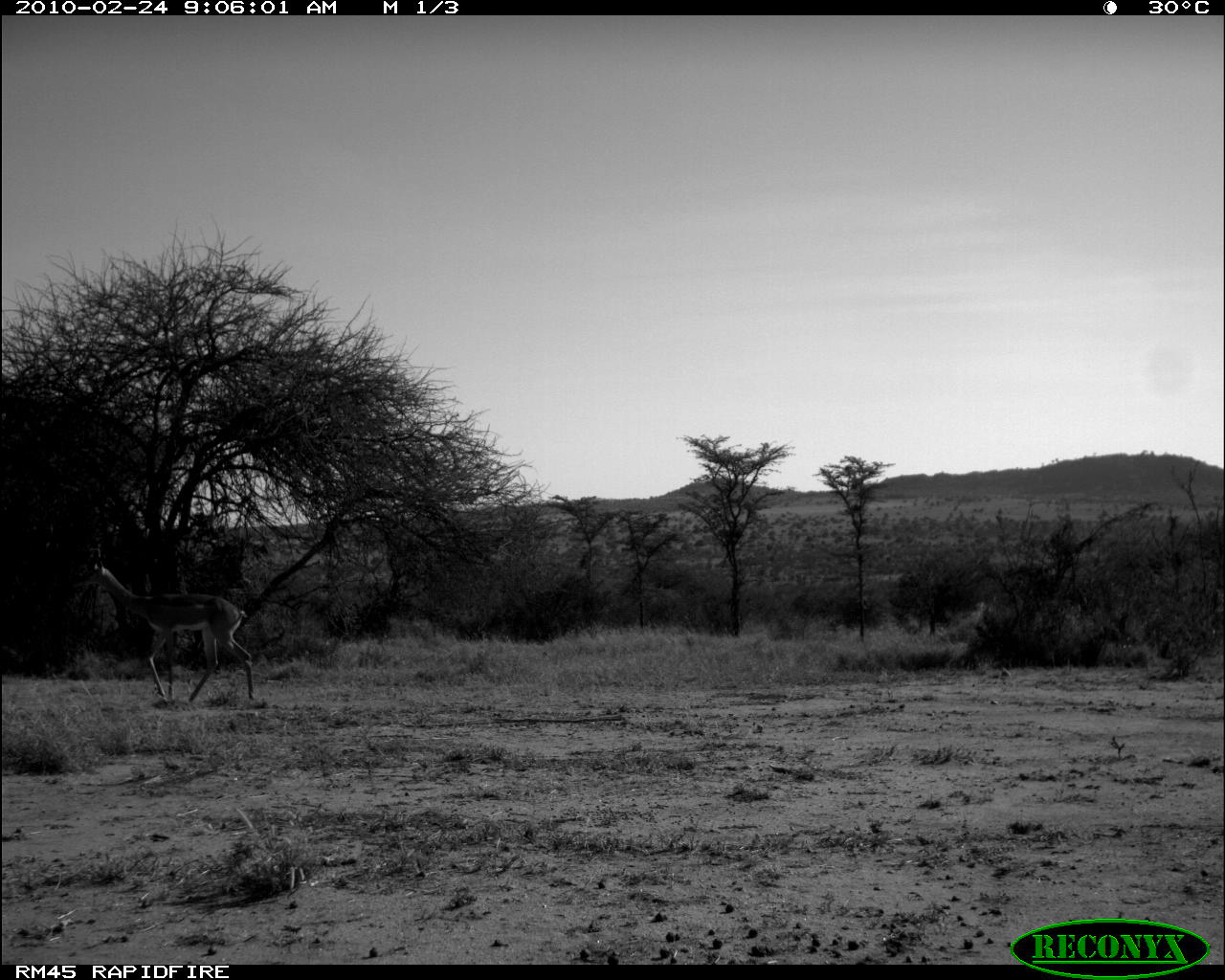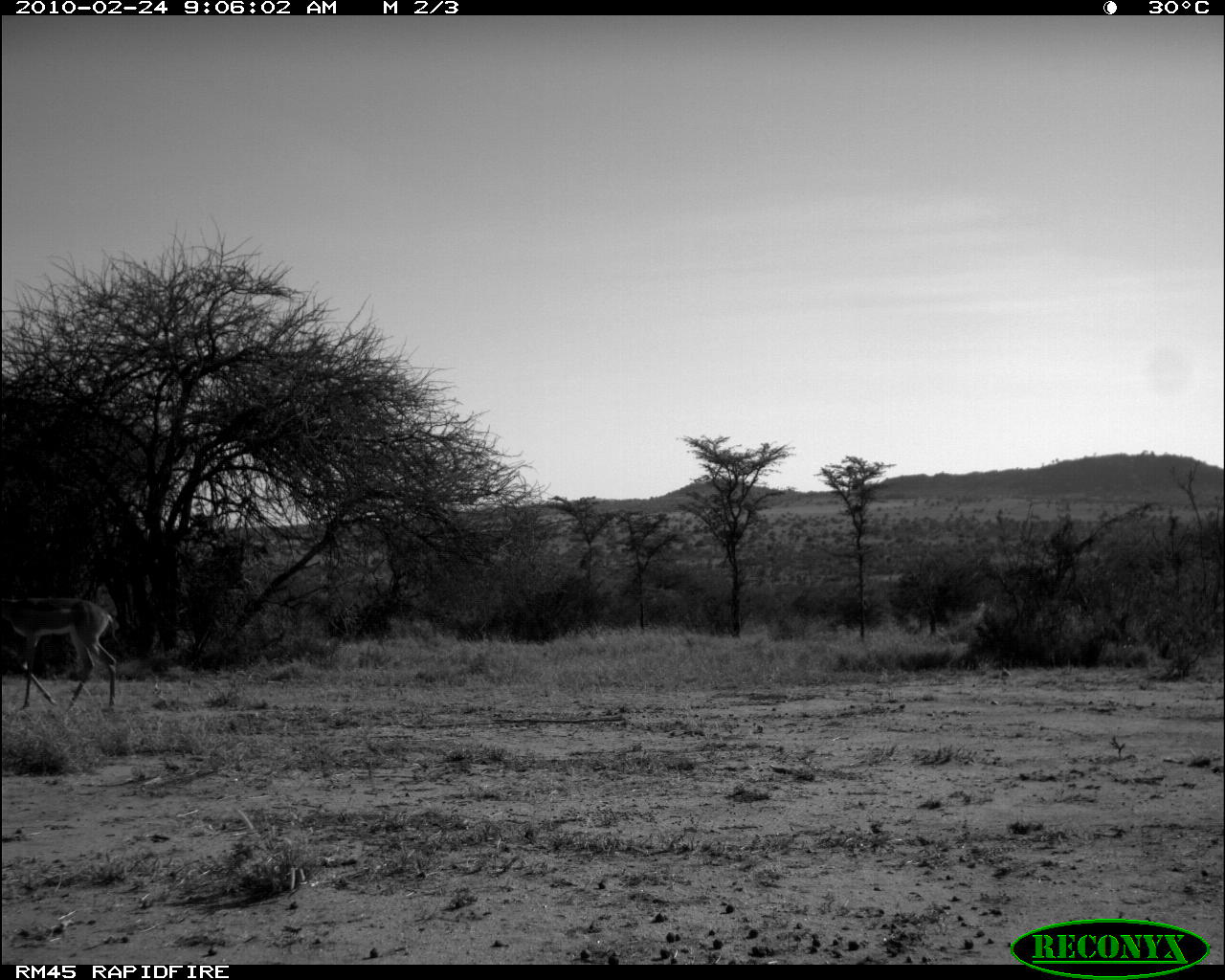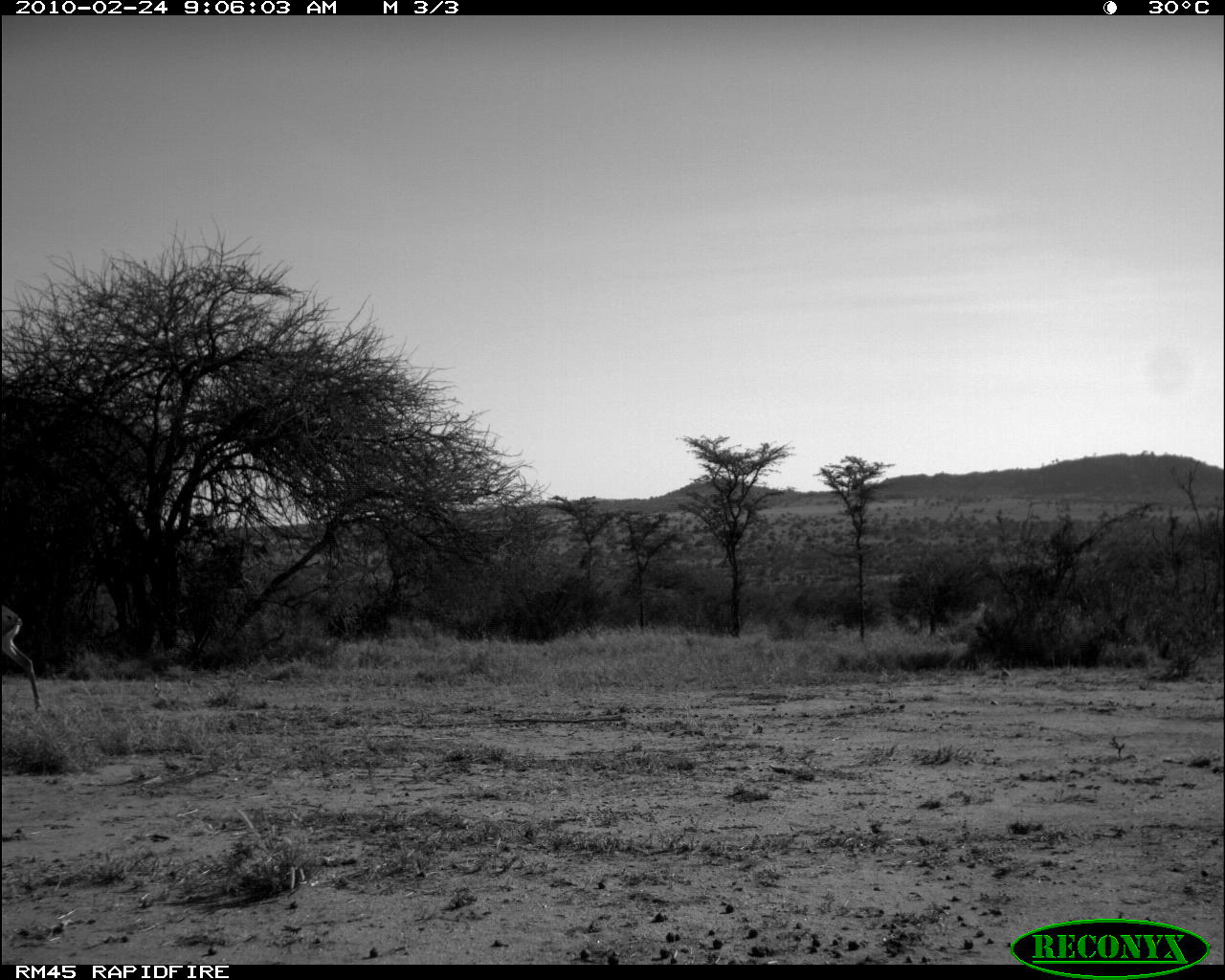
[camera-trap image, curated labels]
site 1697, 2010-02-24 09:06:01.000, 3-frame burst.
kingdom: Animalia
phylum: Chordata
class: Mammalia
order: Artiodactyla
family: Bovidae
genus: Litocranius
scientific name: Litocranius walleri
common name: gerenuk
Litocranius walleri (gerenuk), count 1.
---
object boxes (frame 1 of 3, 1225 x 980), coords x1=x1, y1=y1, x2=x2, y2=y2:
litocranius walleri: x1=67, y1=552, x2=256, y2=703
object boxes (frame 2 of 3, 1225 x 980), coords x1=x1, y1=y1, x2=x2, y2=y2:
litocranius walleri: x1=0, y1=599, x2=119, y2=715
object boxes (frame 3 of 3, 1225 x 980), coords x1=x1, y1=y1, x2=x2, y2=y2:
litocranius walleri: x1=0, y1=603, x2=46, y2=714